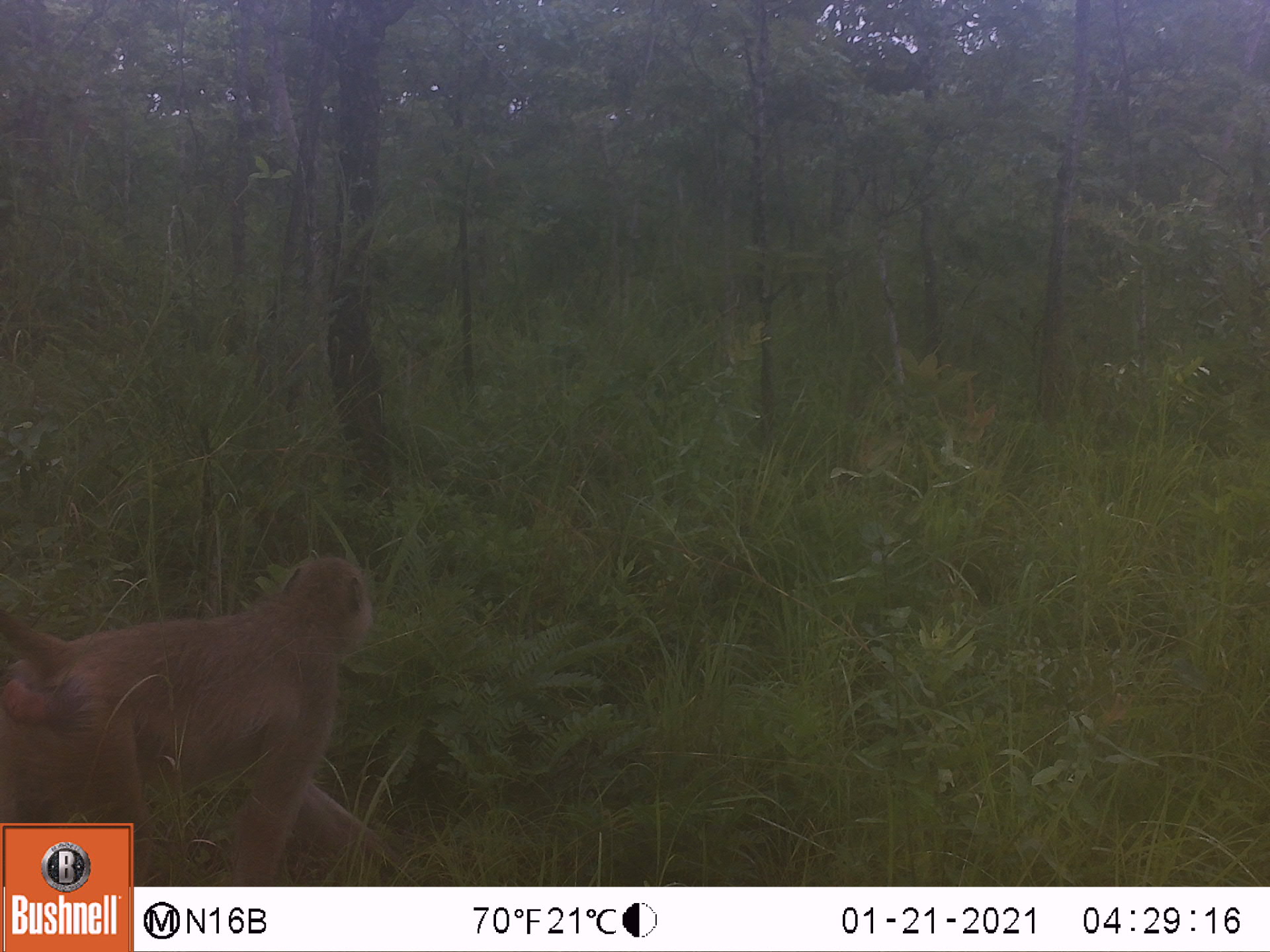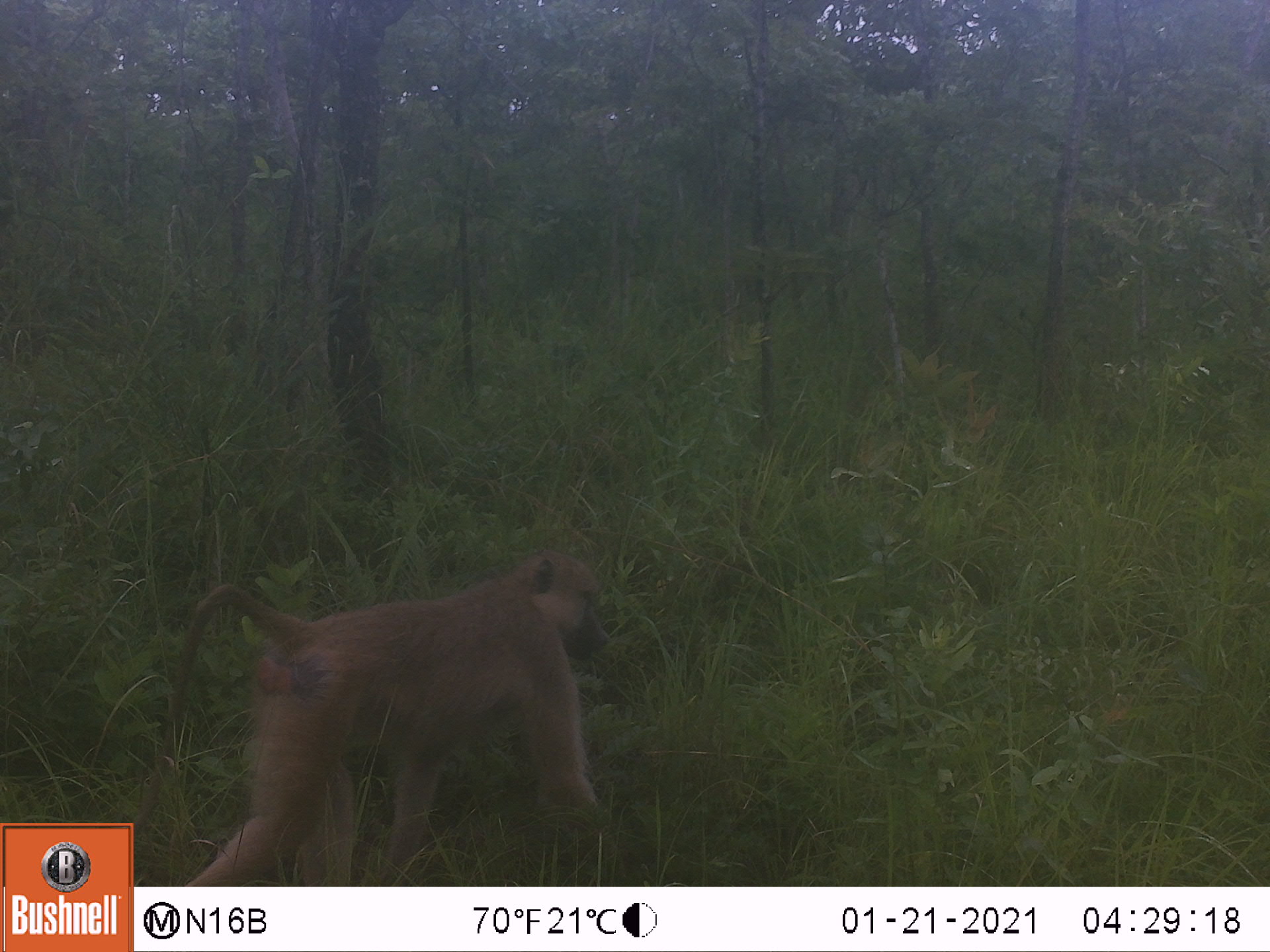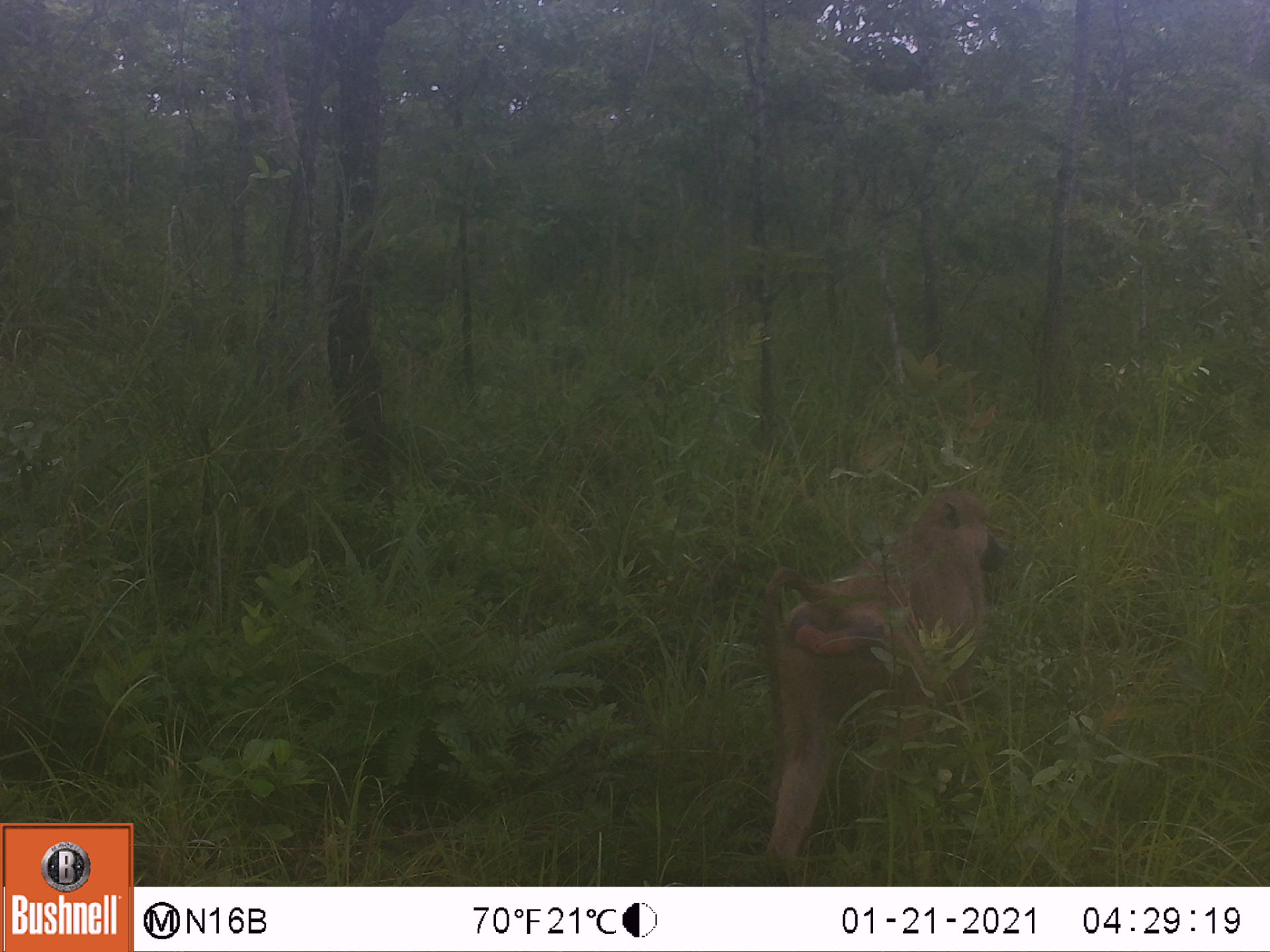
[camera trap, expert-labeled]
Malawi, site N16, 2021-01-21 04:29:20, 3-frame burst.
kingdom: Animalia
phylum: Chordata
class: Mammalia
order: Primates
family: Cercopithecidae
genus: Papio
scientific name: Papio cynocephalus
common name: yellow baboon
Yellow baboon (Papio cynocephalus), count 1.